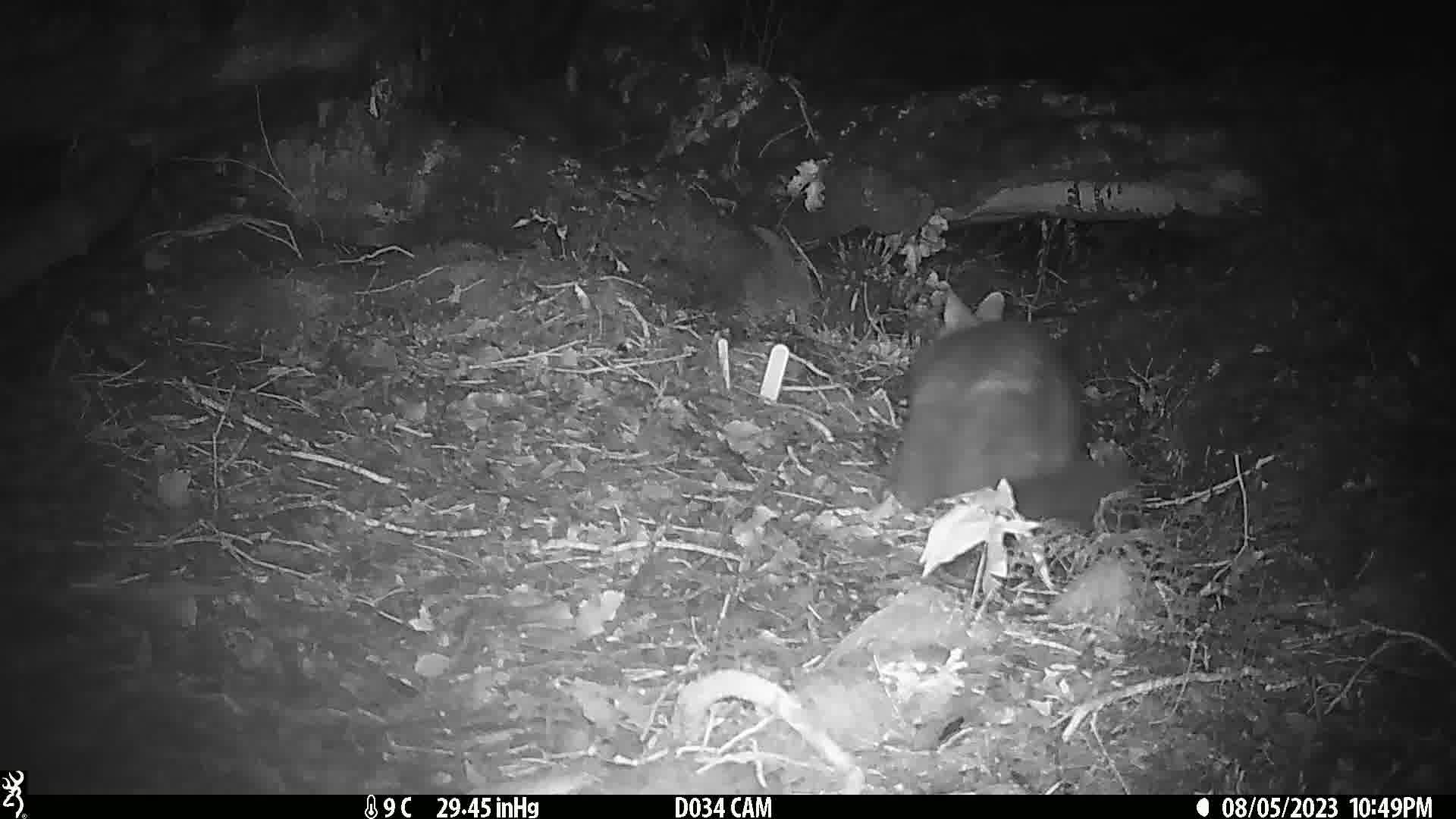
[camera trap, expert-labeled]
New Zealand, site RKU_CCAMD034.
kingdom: Animalia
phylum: Chordata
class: Mammalia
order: Diprotodontia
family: Phalangeridae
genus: Trichosurus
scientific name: Trichosurus vulpecula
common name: common brushtail possum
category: possum